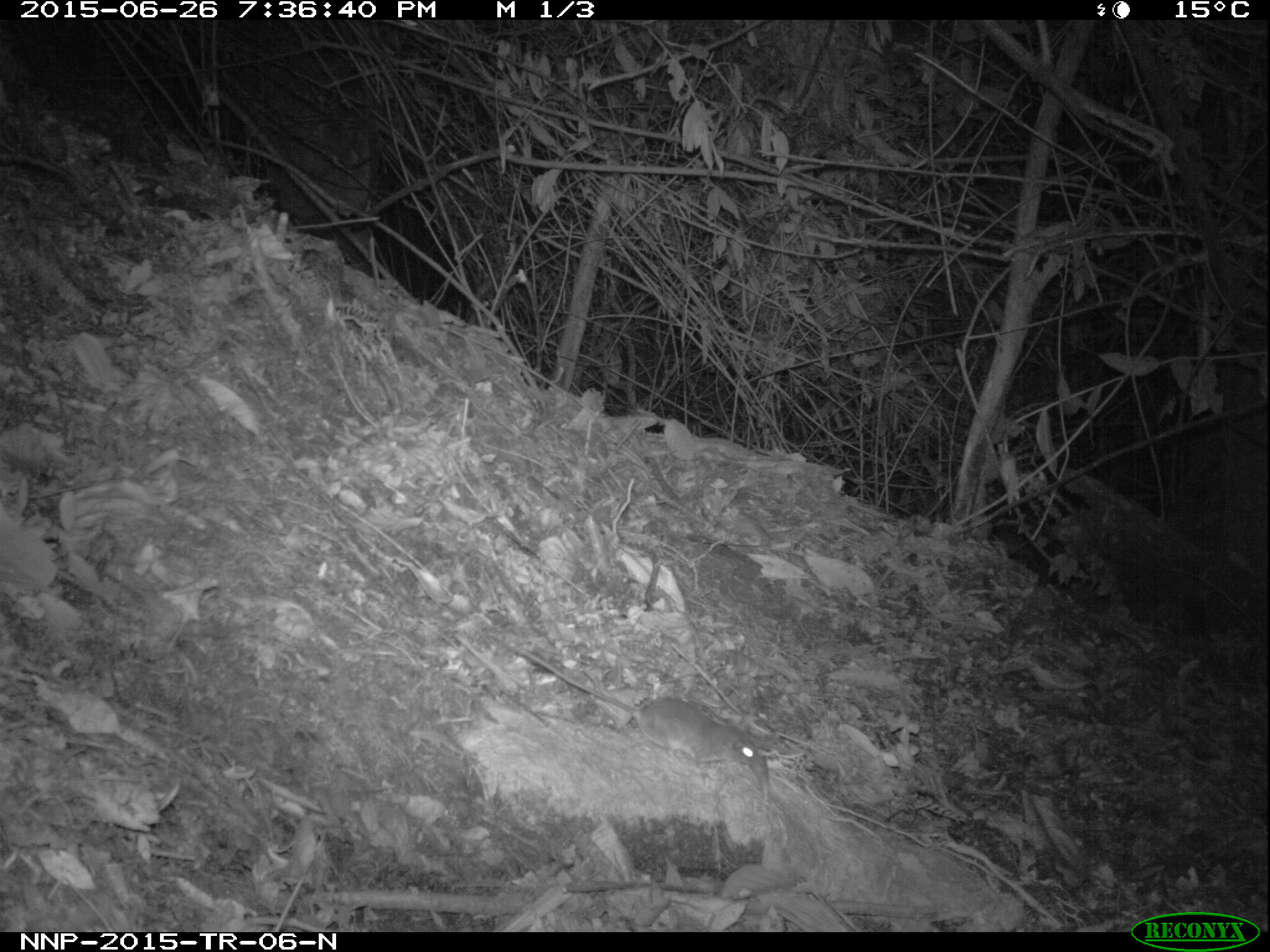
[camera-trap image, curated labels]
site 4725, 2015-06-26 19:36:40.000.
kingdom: Animalia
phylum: Chordata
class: Mammalia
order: Rodentia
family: Nesomyidae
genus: Cricetomys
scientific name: Cricetomys gambianus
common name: african giant pouched rat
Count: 1.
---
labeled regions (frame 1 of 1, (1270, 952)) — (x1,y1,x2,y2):
cricetomys gambianus: (490,632,768,796)